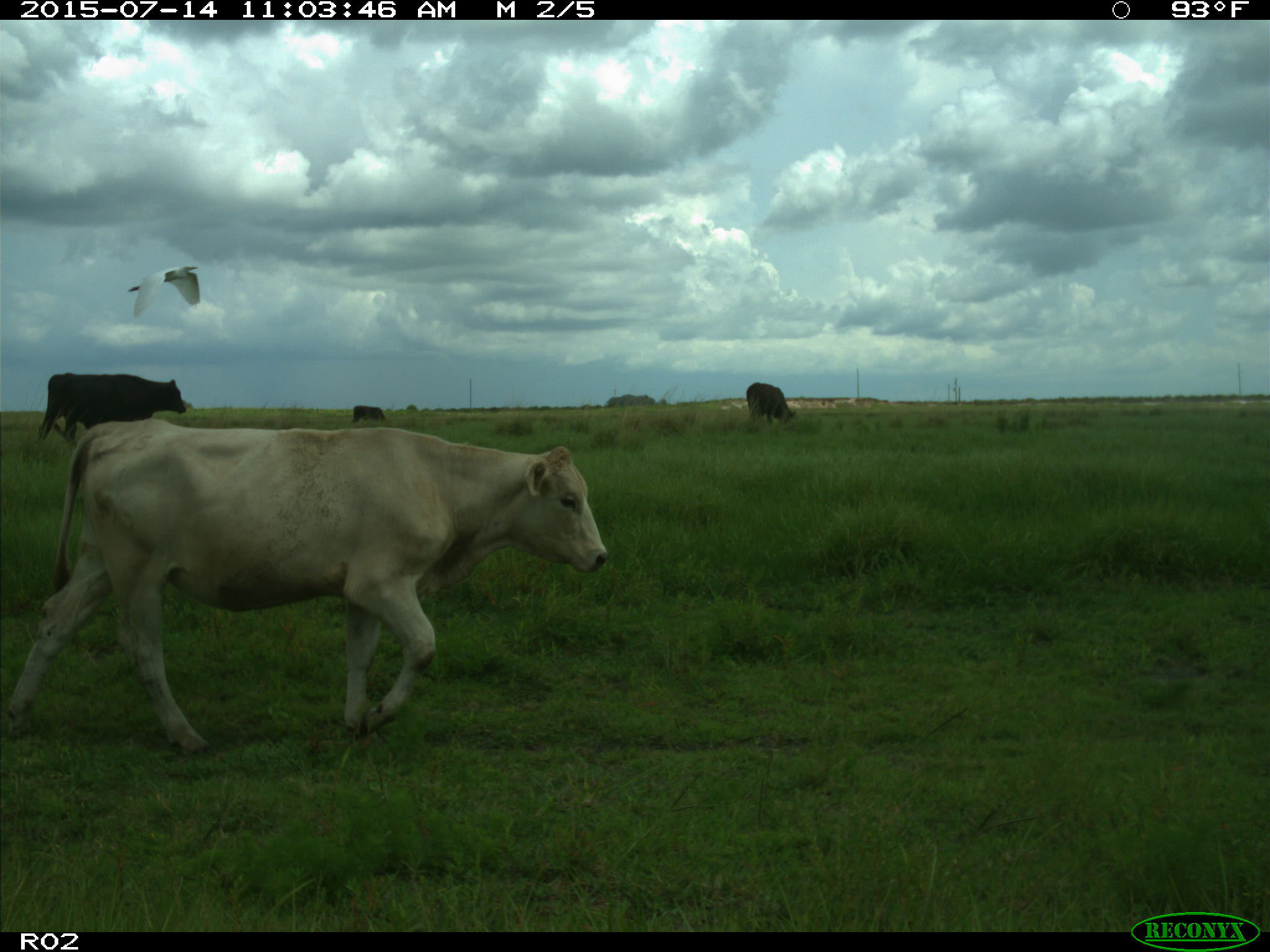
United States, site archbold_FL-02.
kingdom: Animalia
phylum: Chordata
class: Mammalia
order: Artiodactyla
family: Bovidae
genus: Bos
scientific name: Bos taurus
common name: domestic cow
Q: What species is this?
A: Bos taurus (domestic cow).